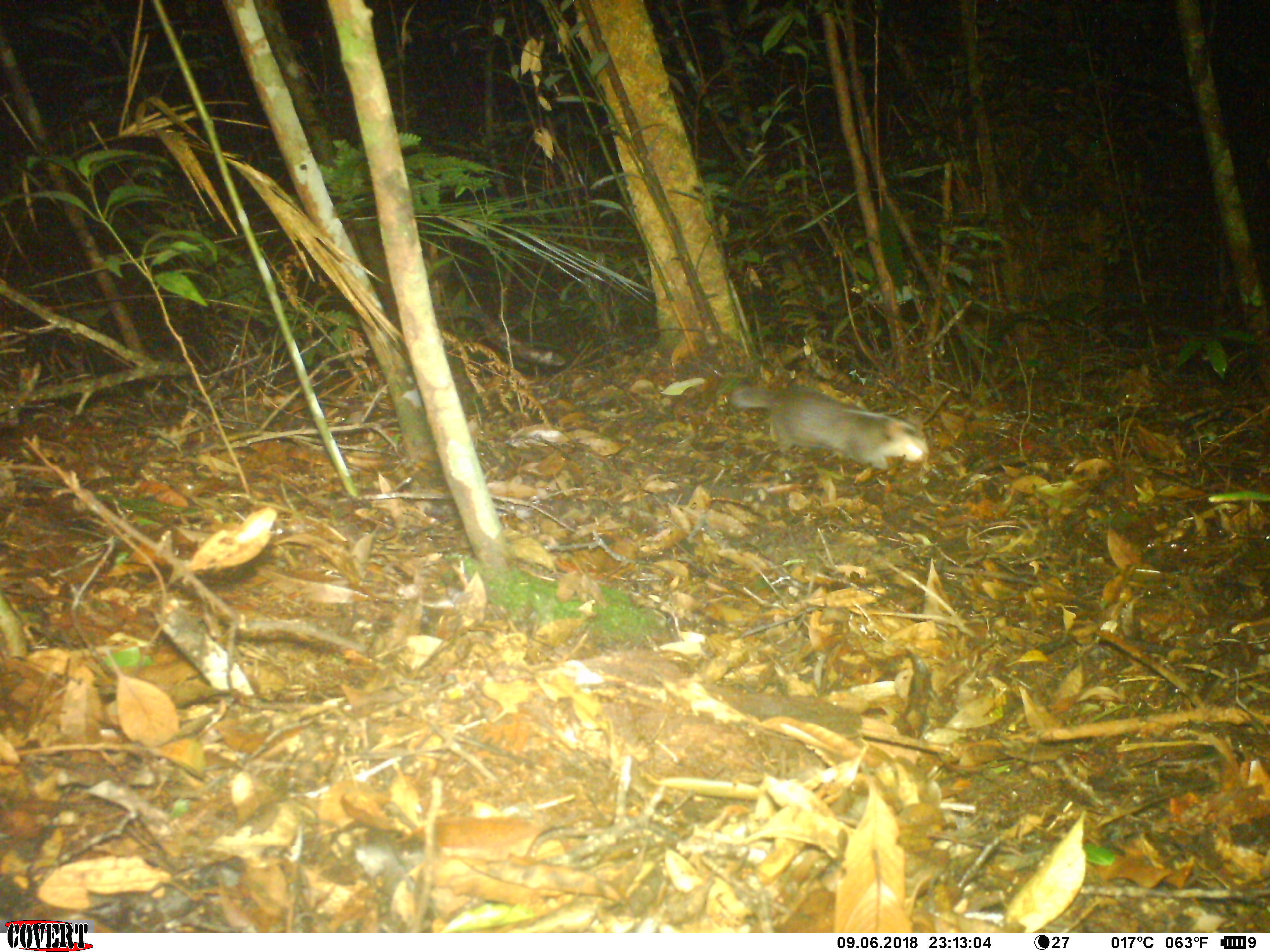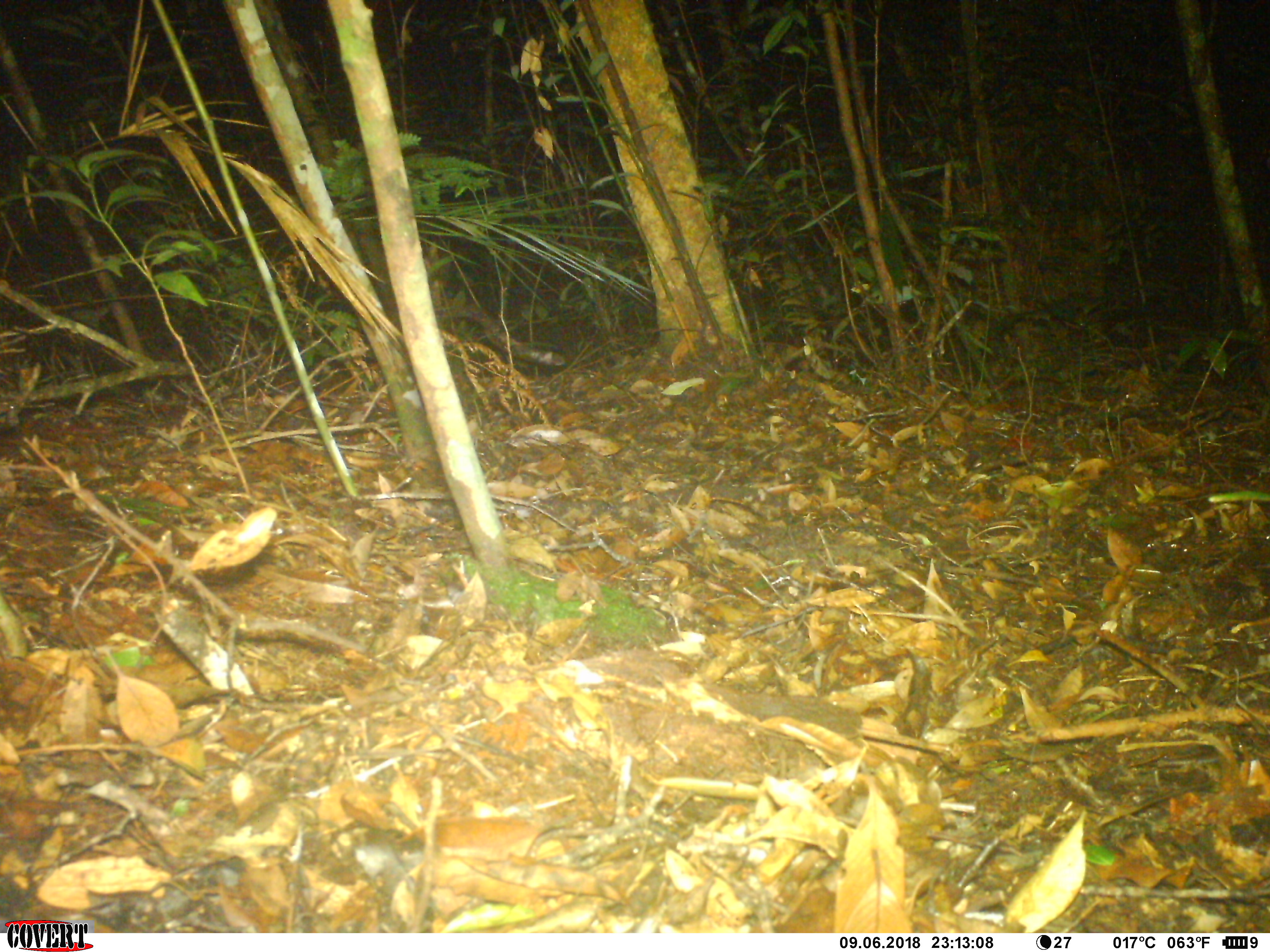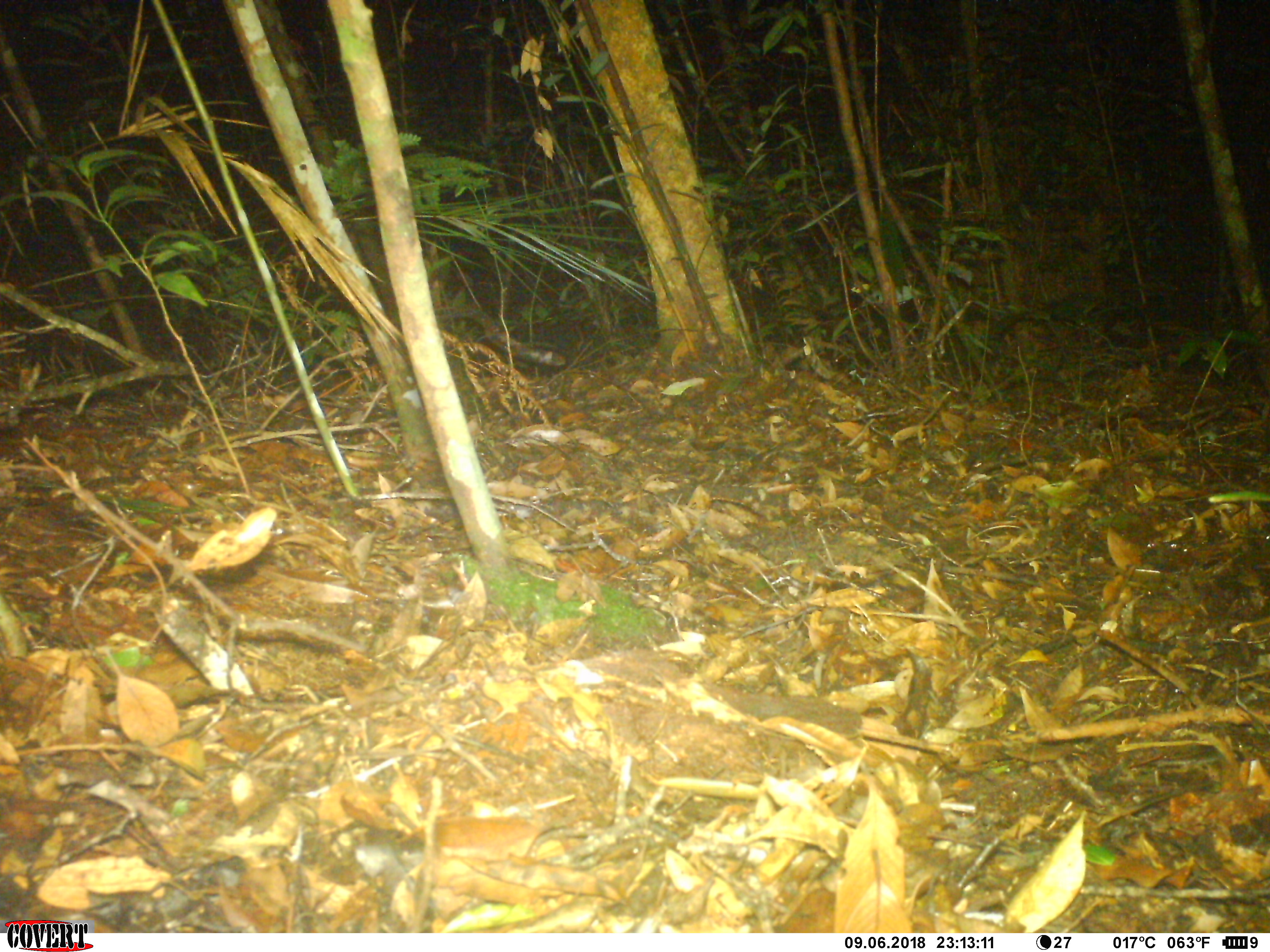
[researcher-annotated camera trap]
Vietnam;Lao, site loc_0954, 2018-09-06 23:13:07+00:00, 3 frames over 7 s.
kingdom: Animalia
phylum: Chordata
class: Mammalia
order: Carnivora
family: Mustelidae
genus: Melogale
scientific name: Melogale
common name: ferret badger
Ferret badger (Melogale). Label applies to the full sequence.